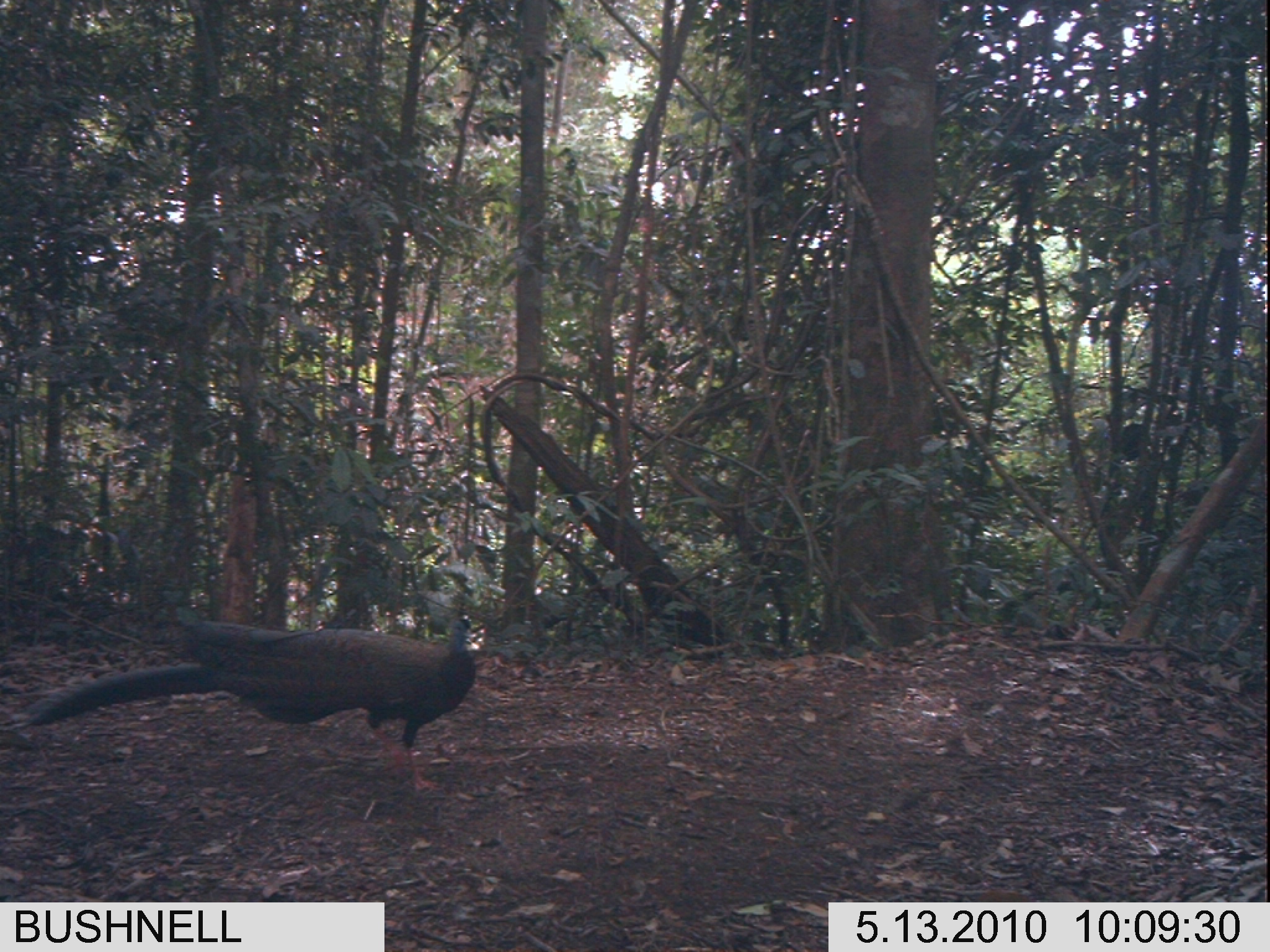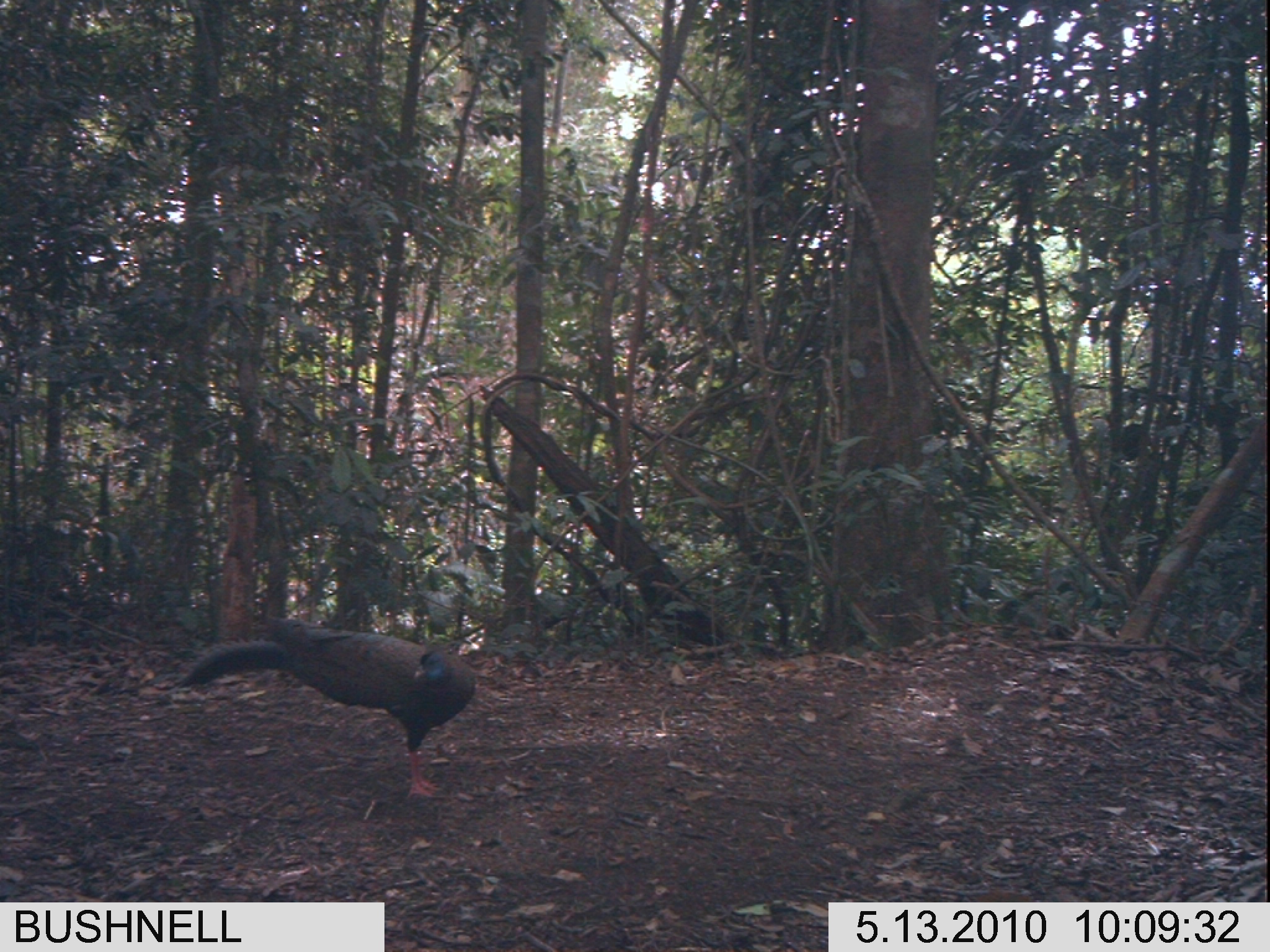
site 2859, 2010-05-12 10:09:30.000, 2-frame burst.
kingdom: Animalia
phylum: Chordata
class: Aves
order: Galliformes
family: Phasianidae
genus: Argusianus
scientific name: Argusianus argus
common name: great argus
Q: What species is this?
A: Argusianus argus (great argus).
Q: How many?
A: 1.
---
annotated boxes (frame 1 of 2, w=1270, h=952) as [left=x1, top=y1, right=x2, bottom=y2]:
argusianus argus: [left=27, top=600, right=477, bottom=795]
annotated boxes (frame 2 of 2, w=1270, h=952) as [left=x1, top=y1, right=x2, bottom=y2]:
argusianus argus: [left=172, top=613, right=480, bottom=802]